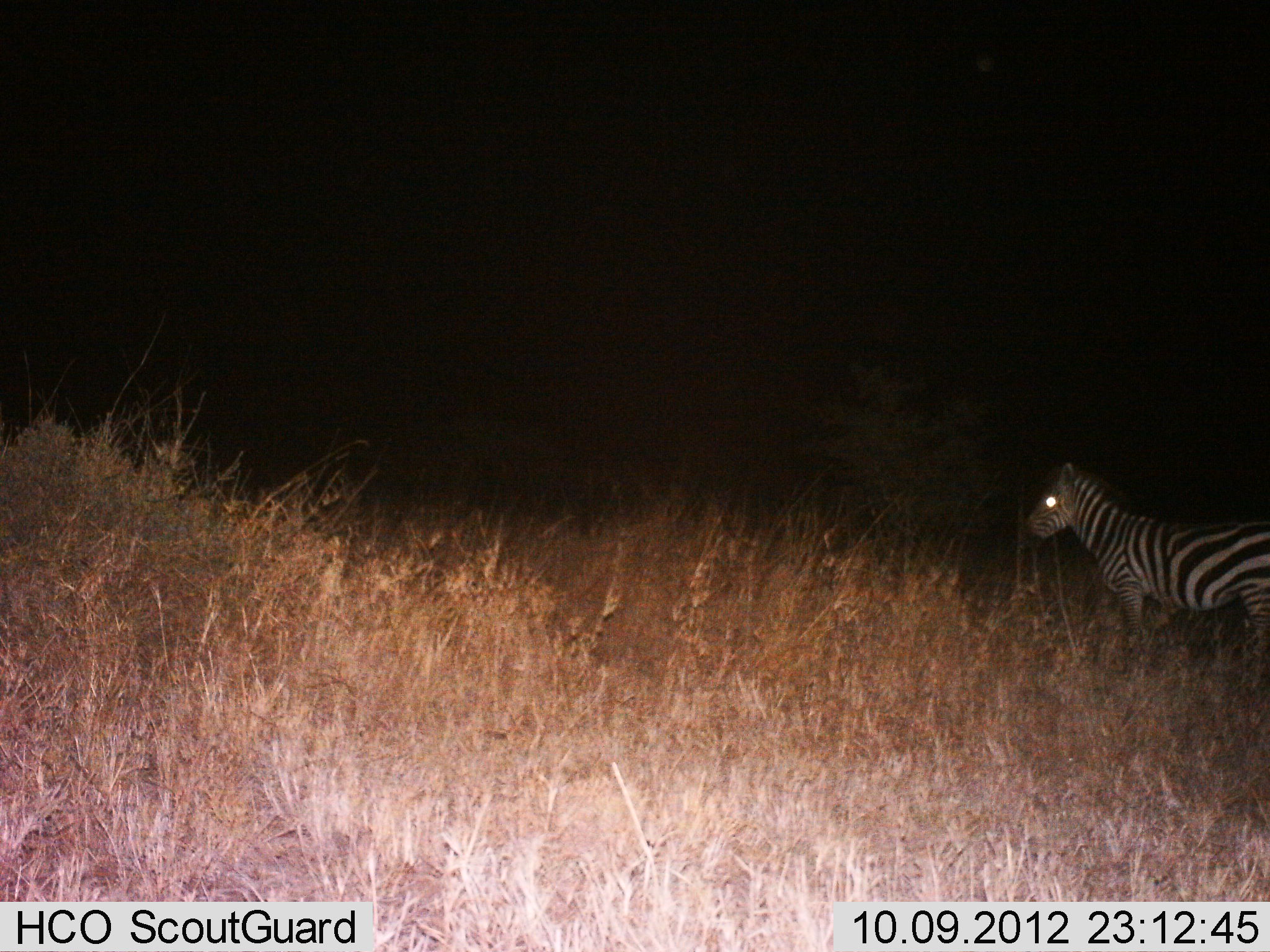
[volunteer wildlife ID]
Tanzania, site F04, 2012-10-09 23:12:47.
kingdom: Animalia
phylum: Chordata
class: Mammalia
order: Perissodactyla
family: Equidae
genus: Equus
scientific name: Equus quagga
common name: plains zebra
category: zebra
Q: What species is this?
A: Zebra (plains zebra) (Equus quagga).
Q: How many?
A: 1.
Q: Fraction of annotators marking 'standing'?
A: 70%.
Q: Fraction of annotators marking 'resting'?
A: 0%.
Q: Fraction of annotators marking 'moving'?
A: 30%.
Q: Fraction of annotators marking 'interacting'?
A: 0%.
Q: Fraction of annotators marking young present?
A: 0%.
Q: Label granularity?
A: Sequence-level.